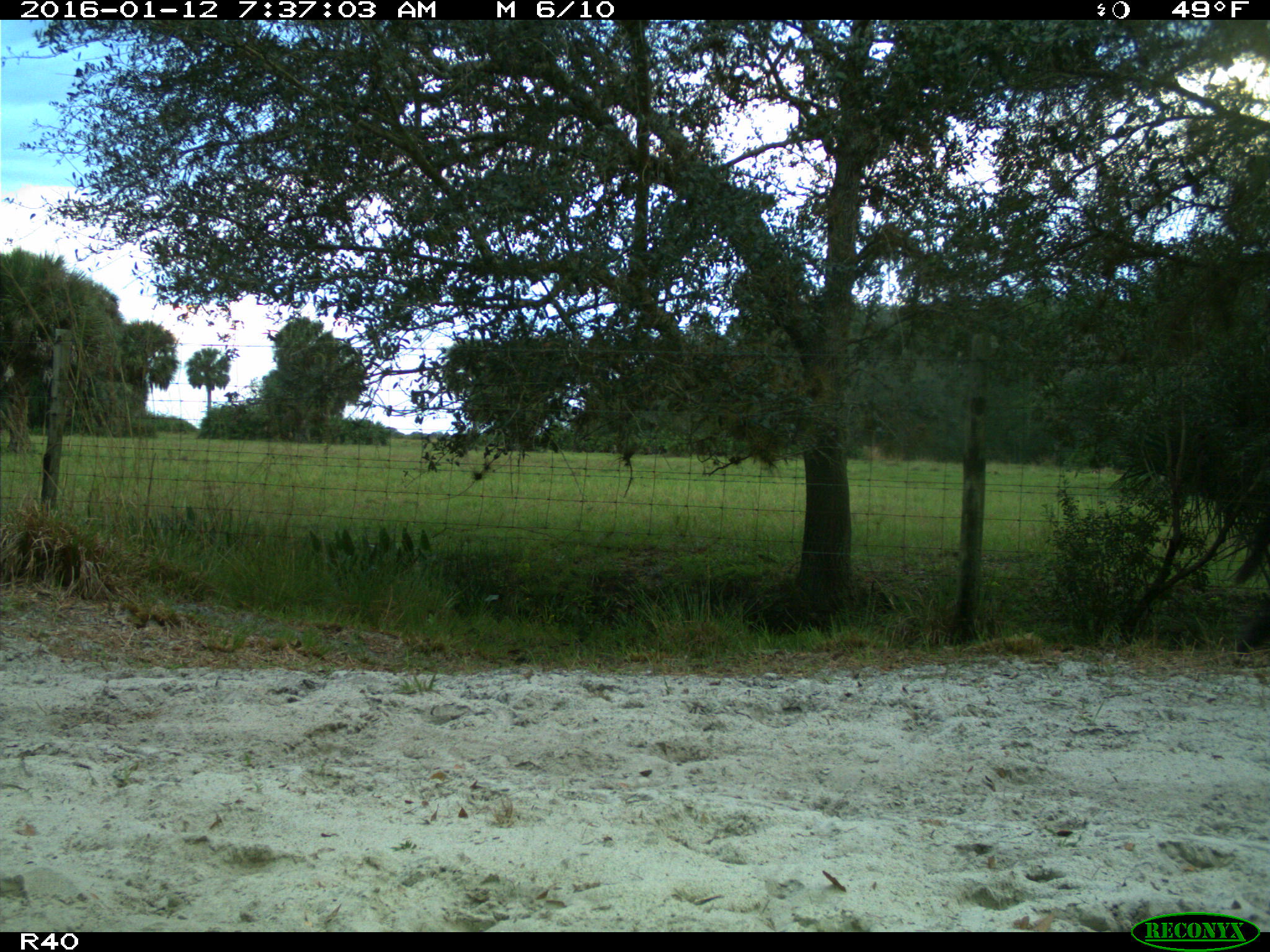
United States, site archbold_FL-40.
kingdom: Animalia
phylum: Chordata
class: Mammalia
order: Artiodactyla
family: Bovidae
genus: Bos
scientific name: Bos taurus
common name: domestic cow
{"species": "Bos taurus (domestic cow)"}